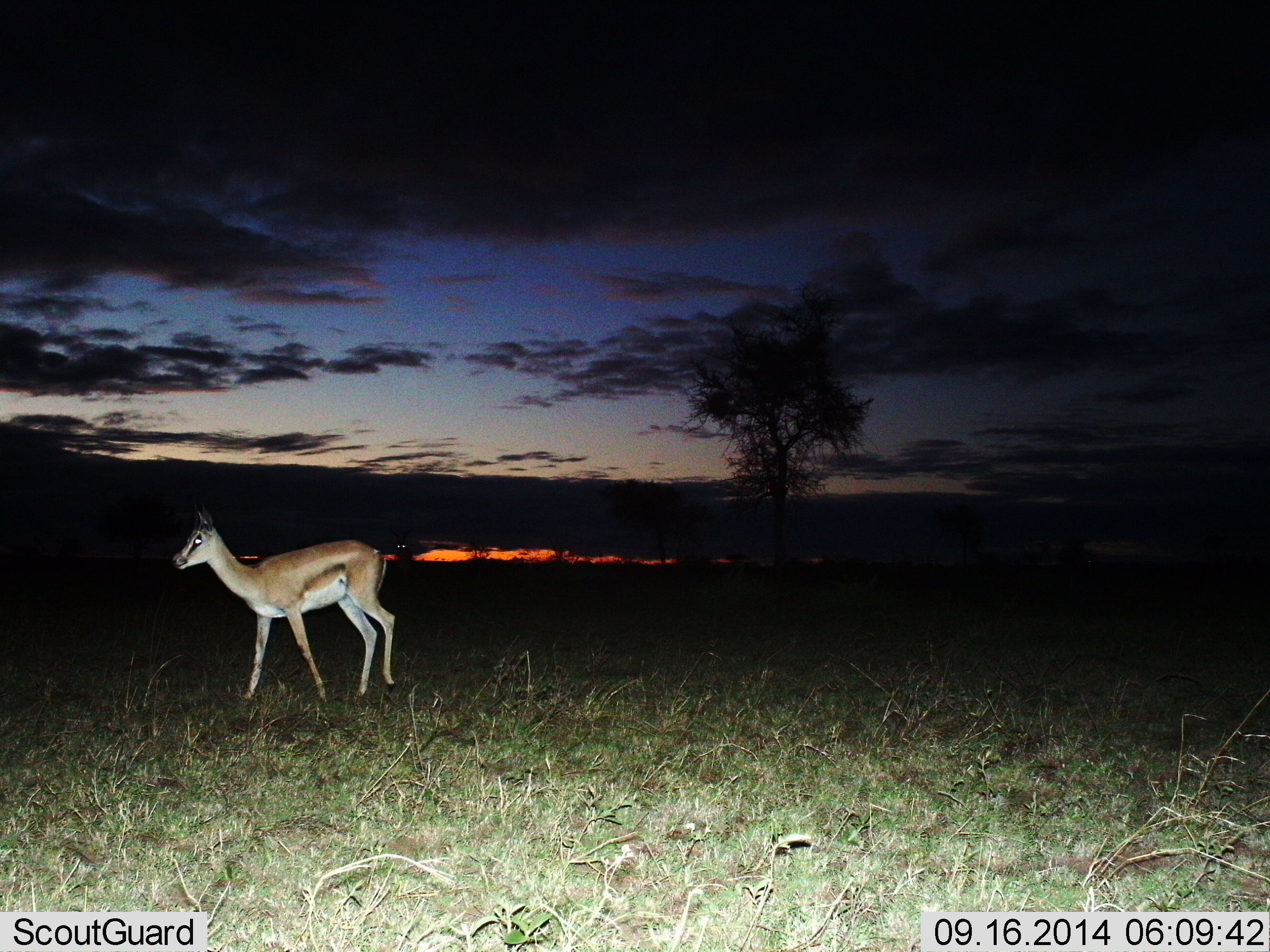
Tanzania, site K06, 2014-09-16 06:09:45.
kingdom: Animalia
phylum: Chordata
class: Mammalia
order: Artiodactyla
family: Bovidae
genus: Nanger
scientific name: Nanger granti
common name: grant's gazelle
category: gazellegrants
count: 1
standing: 60%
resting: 0%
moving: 50%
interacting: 0%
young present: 0%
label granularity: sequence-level